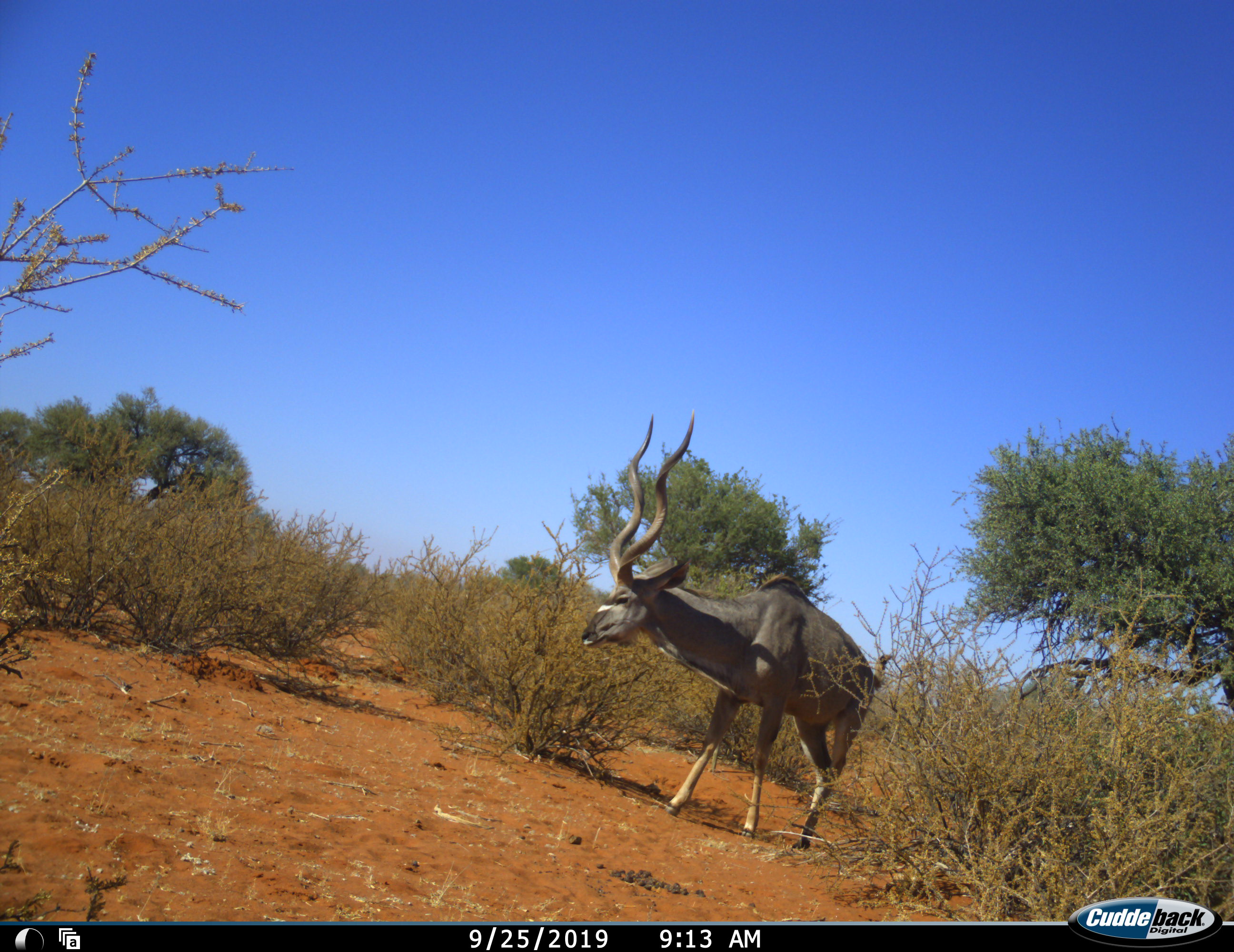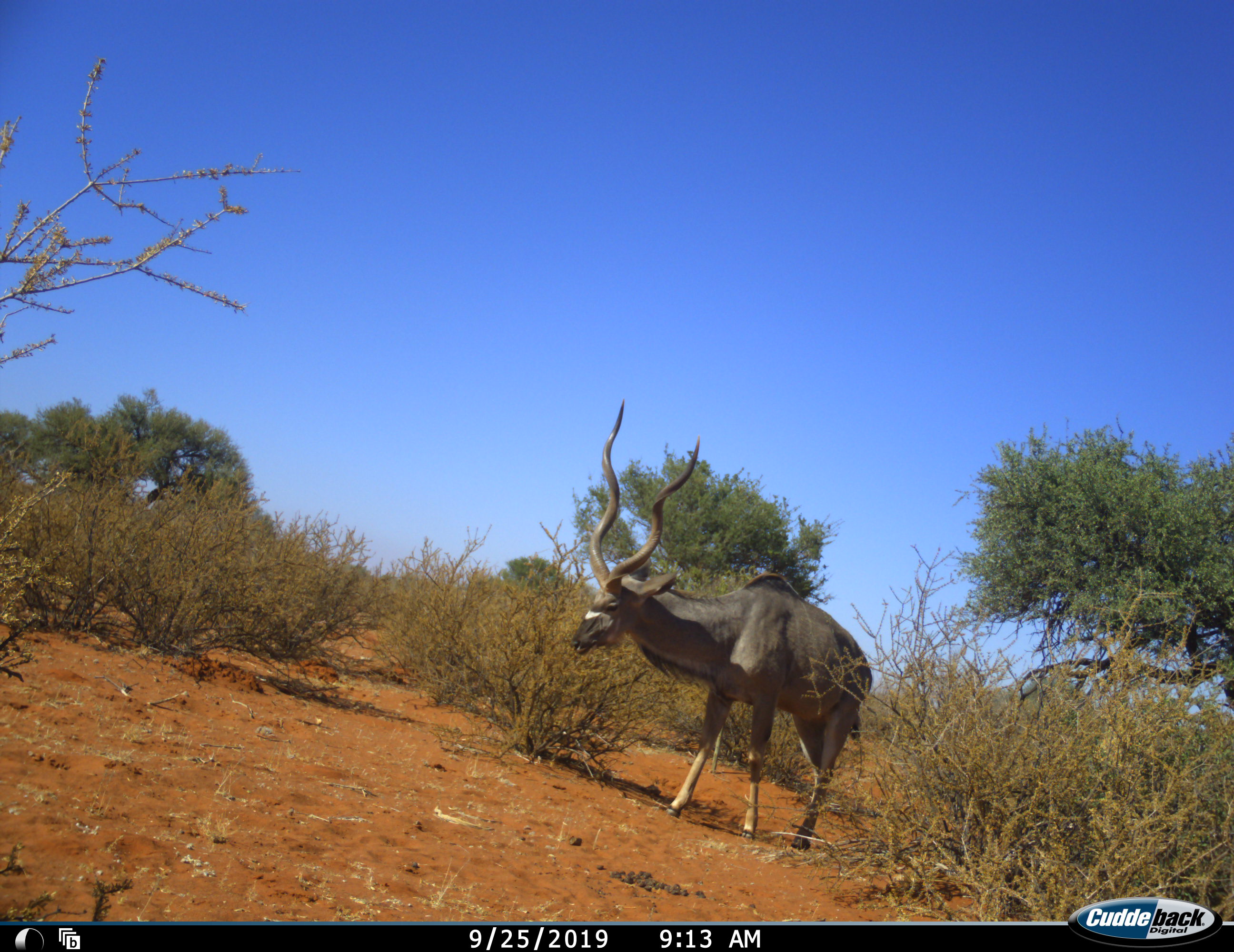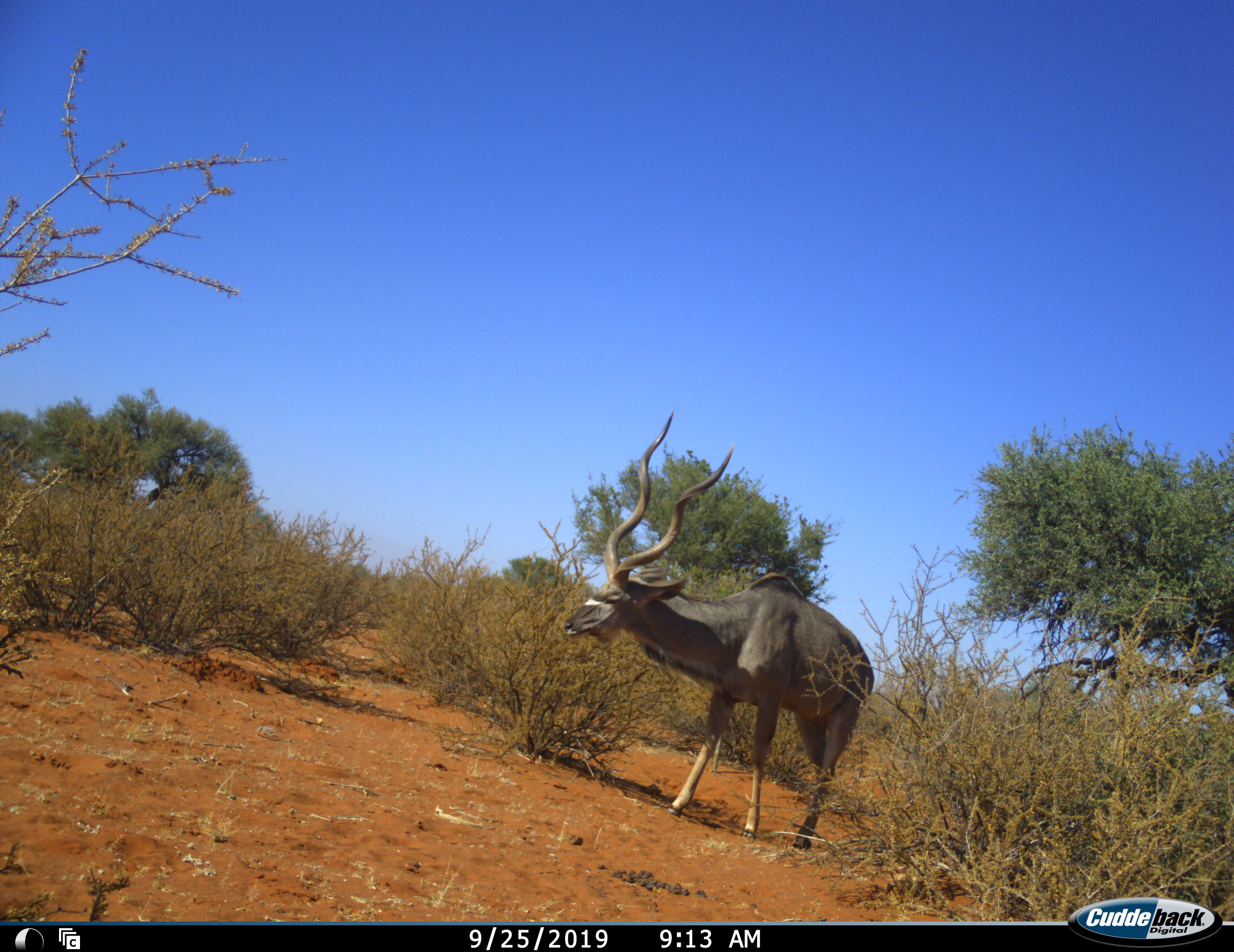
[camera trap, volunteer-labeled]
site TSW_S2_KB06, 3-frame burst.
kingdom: Animalia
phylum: Chordata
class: Mammalia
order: Artiodactyla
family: Bovidae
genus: Tragelaphus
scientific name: Tragelaphus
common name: kudu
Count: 1.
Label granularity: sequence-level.